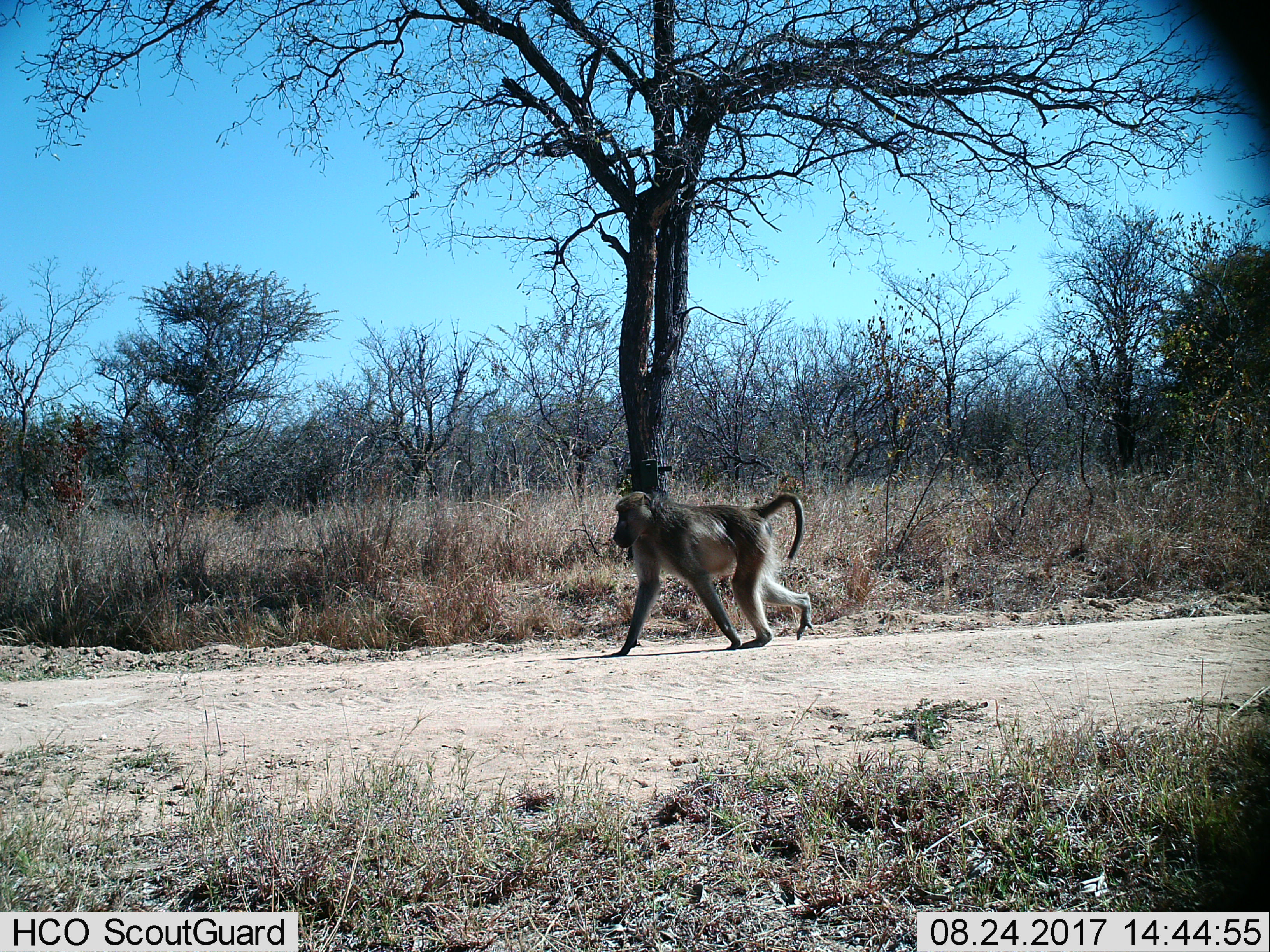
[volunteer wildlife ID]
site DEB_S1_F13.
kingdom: Animalia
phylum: Chordata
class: Mammalia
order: Primates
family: Cercopithecidae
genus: Papio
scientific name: Papio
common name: baboon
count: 1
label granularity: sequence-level